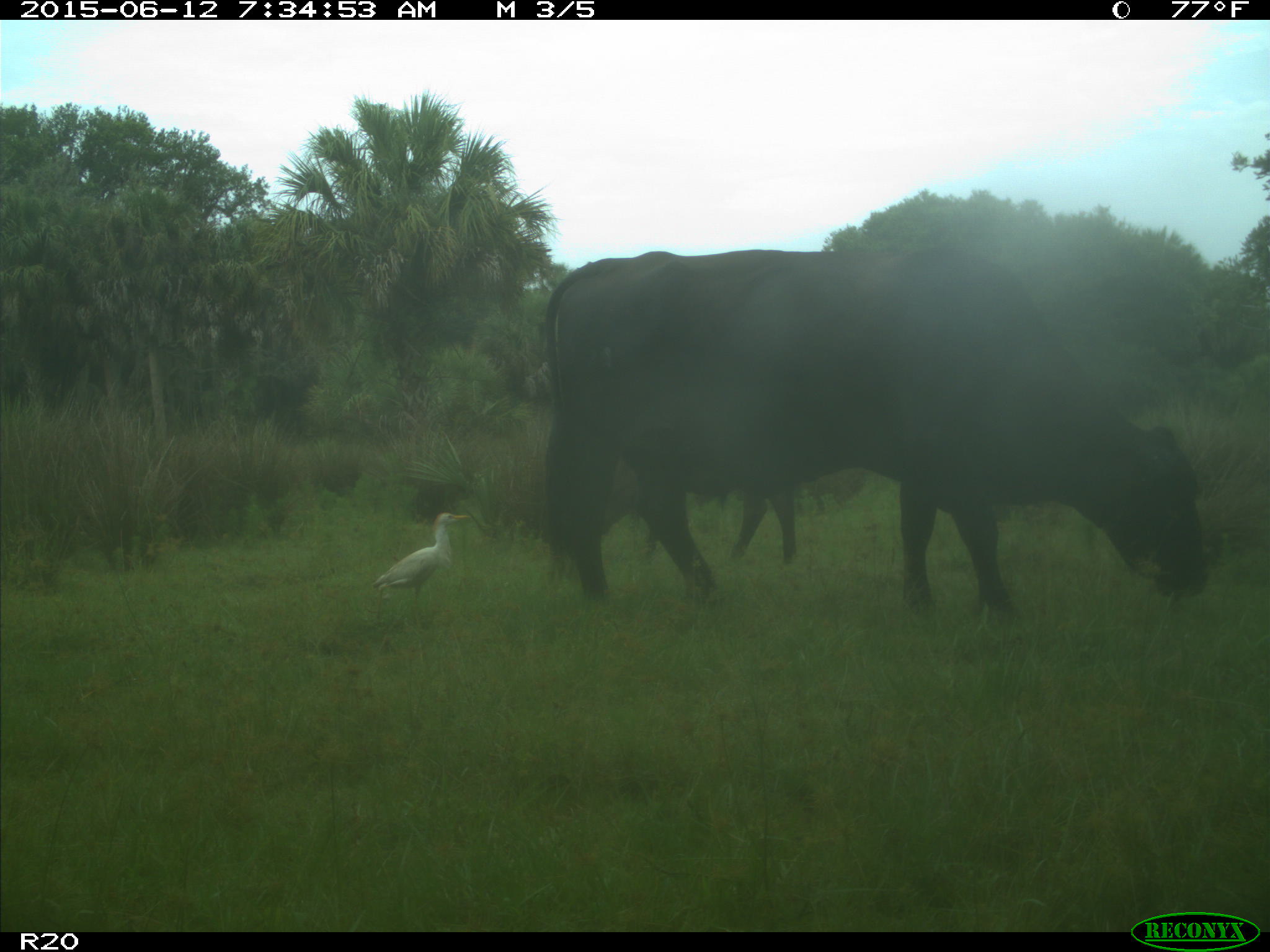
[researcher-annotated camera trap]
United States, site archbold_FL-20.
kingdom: Animalia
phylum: Chordata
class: Mammalia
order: Artiodactyla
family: Bovidae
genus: Bos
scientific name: Bos taurus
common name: domestic cow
Bos taurus (domestic cow).